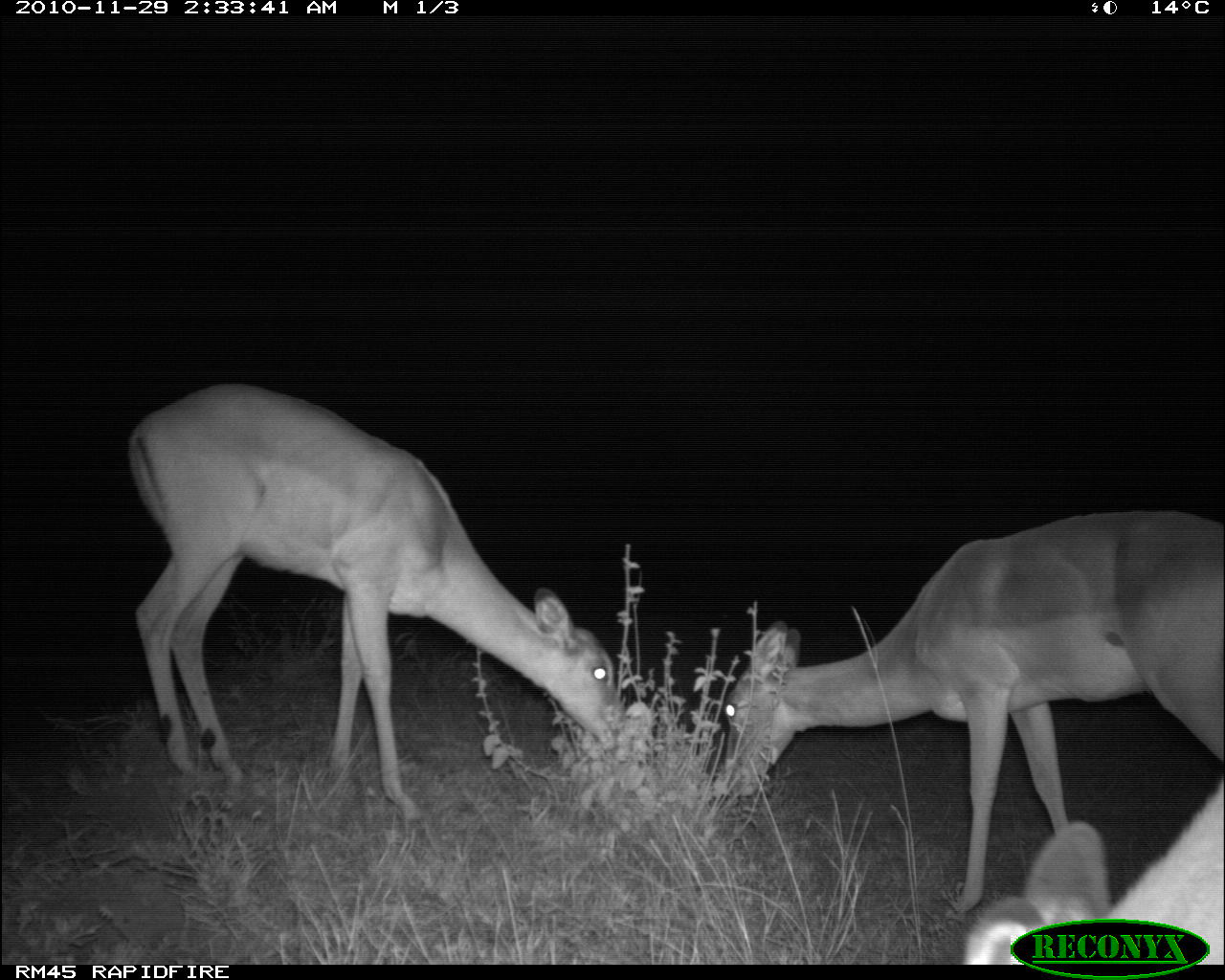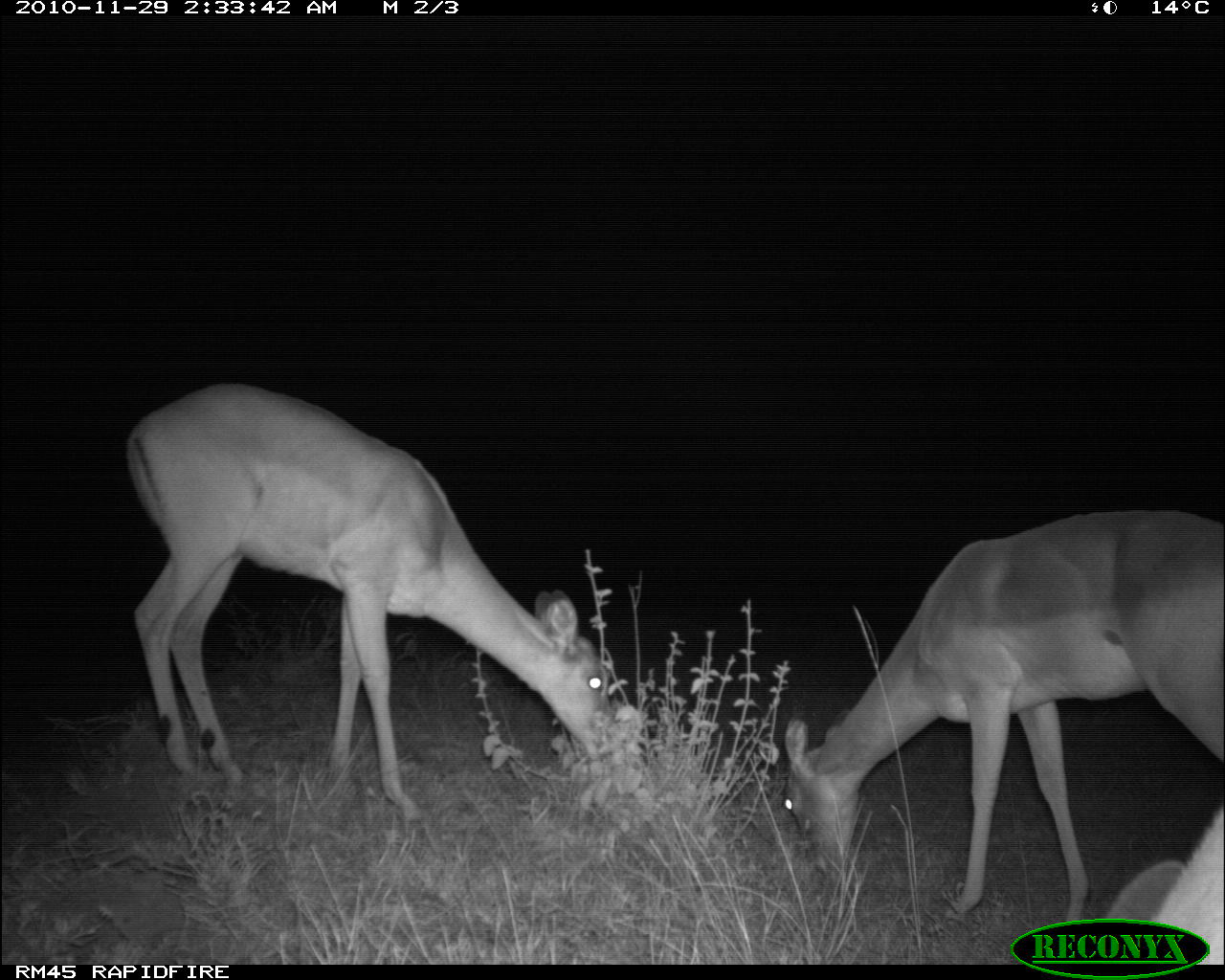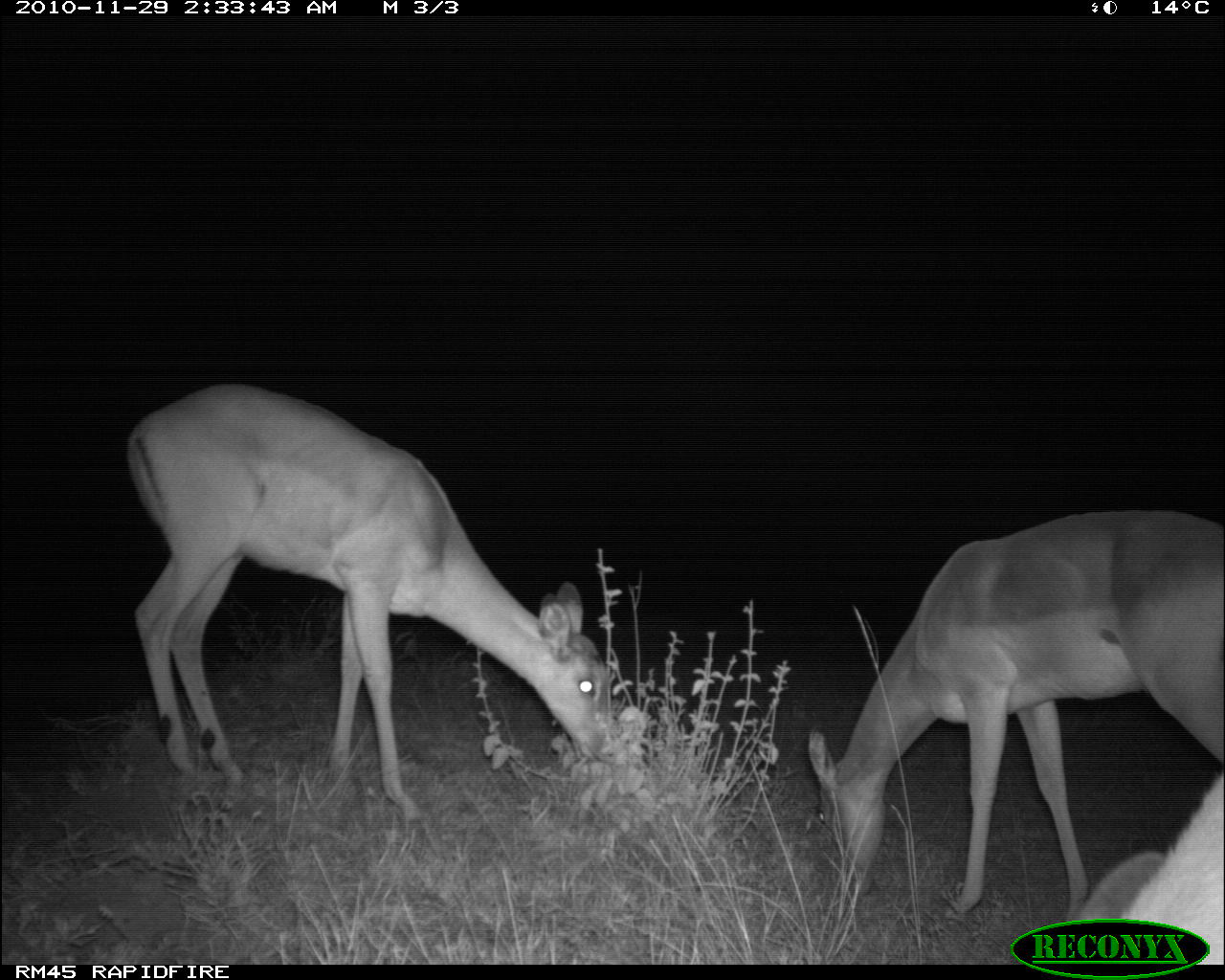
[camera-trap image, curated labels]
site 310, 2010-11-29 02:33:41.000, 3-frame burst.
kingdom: Animalia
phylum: Chordata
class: Mammalia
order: Artiodactyla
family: Bovidae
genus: Aepyceros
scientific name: Aepyceros melampus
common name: impala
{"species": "Aepyceros melampus (impala)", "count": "3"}